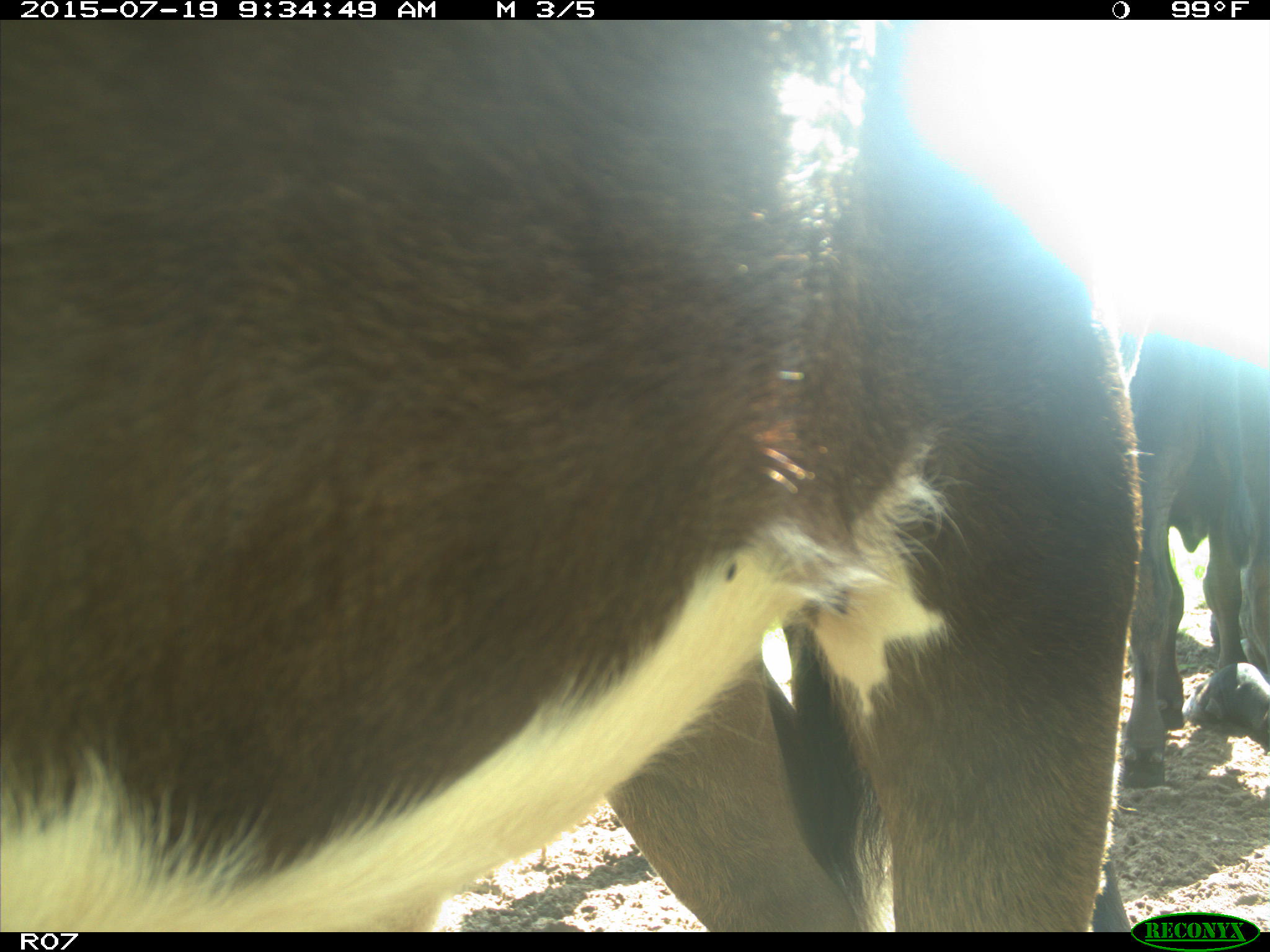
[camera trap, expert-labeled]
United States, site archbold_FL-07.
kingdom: Animalia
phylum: Chordata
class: Mammalia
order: Artiodactyla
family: Bovidae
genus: Bos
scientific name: Bos taurus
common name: domestic cow